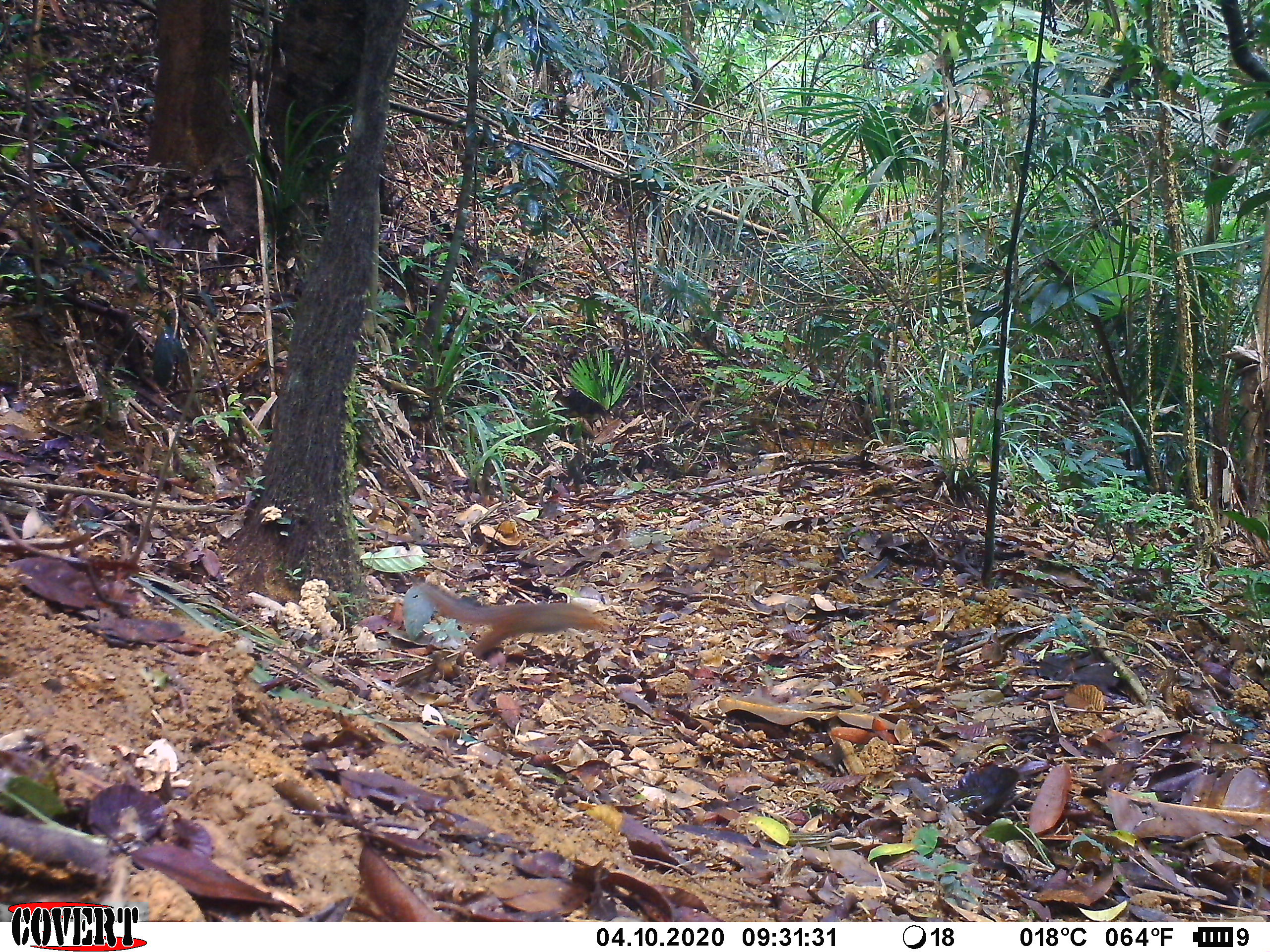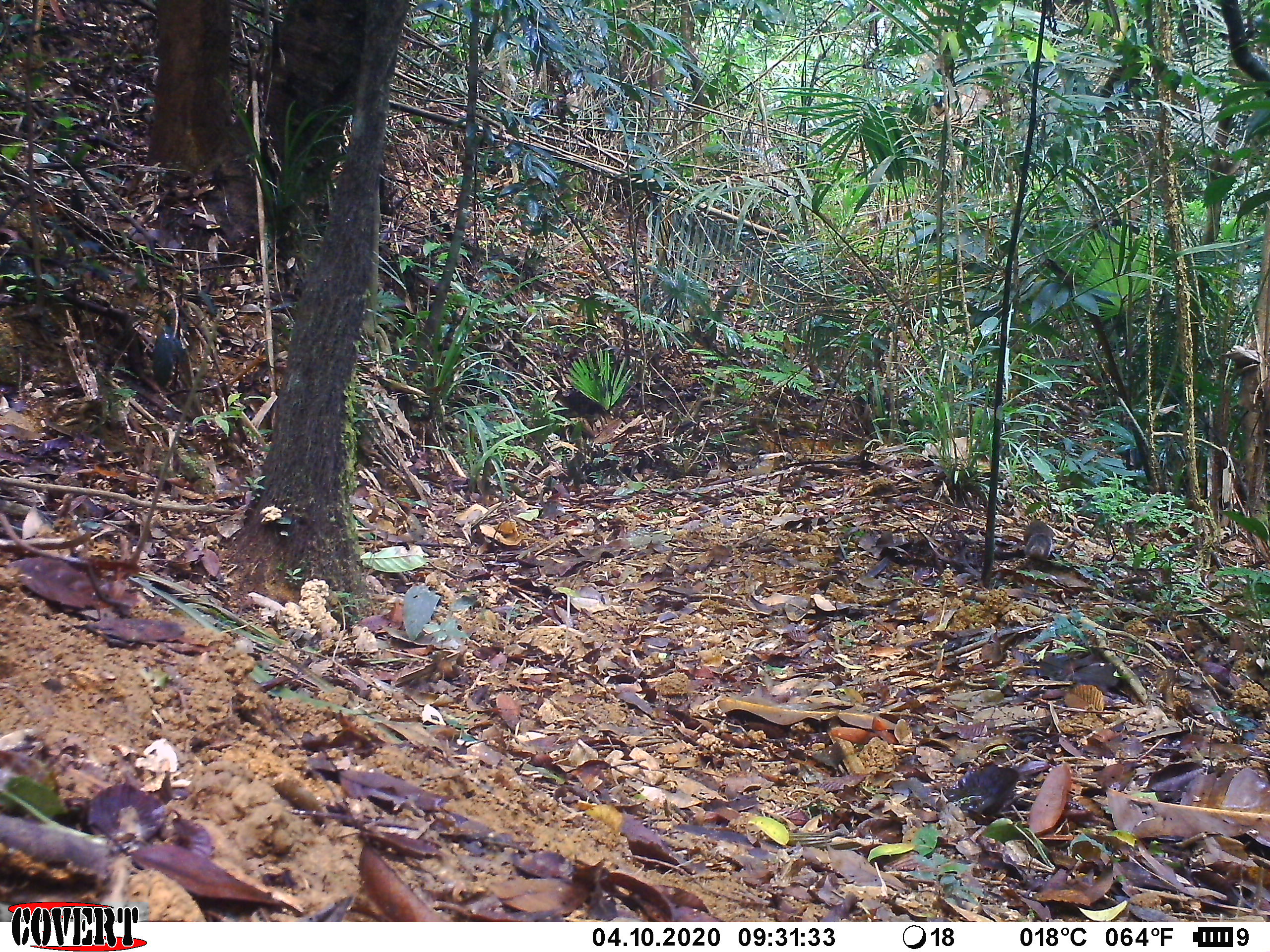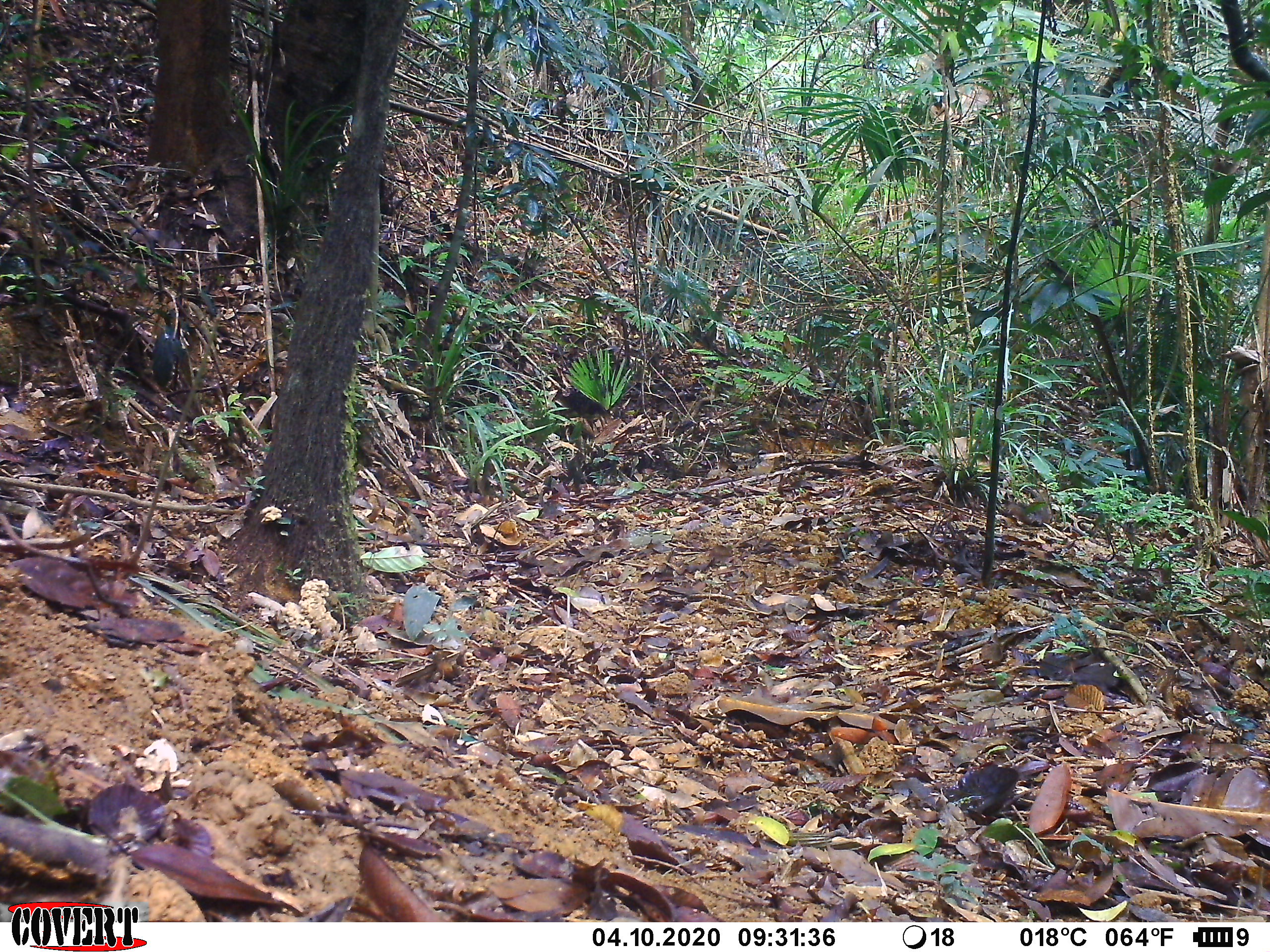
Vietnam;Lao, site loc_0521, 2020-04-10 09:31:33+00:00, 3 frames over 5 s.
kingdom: Animalia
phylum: Chordata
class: Mammalia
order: Rodentia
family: Sciuridae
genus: Dremomys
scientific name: Dremomys rufigenis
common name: red-cheeked squirrel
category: red cheeked squirrel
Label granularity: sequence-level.